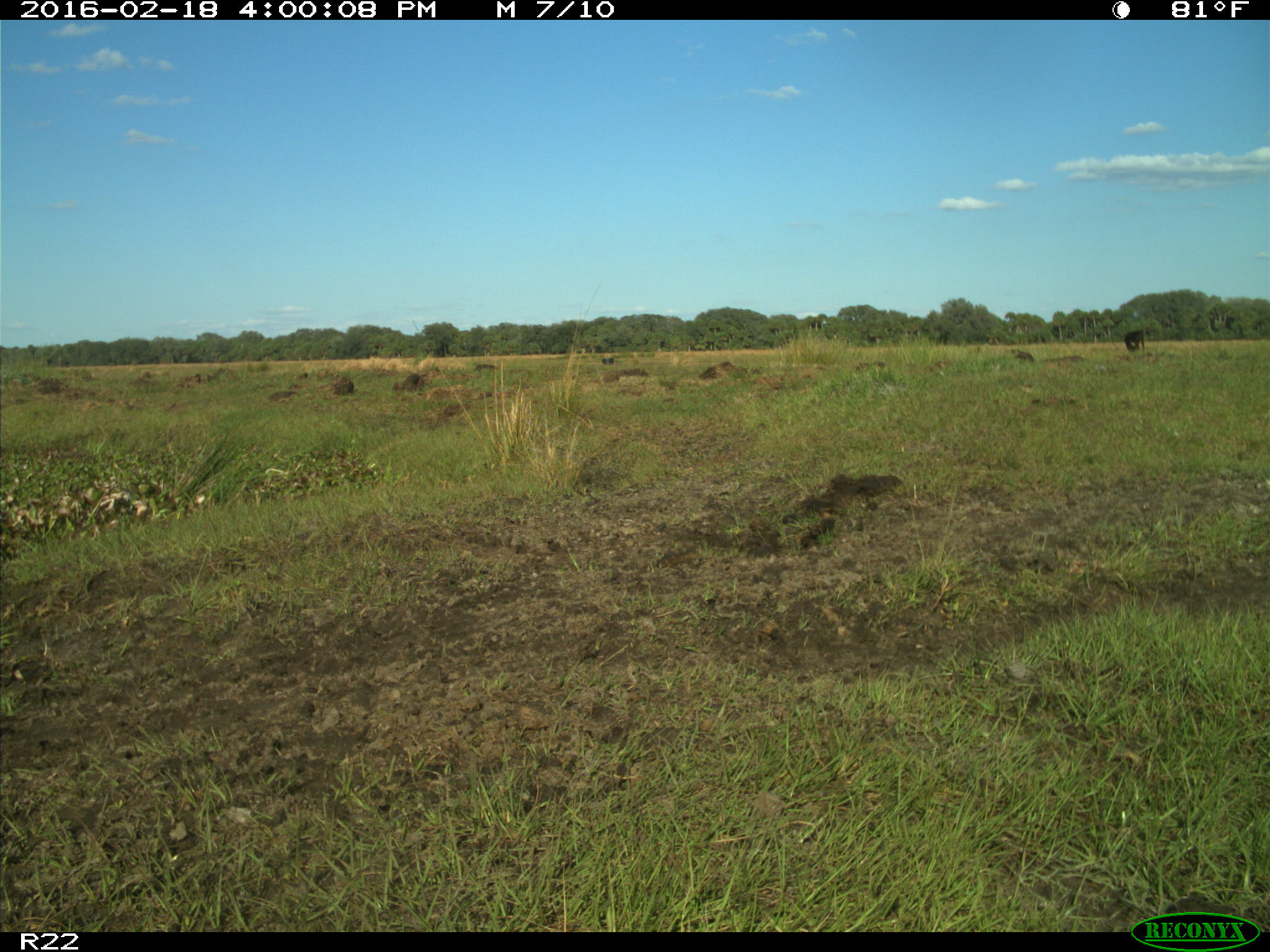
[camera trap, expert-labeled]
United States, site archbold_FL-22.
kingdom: Animalia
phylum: Chordata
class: Mammalia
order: Artiodactyla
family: Bovidae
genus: Bos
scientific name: Bos taurus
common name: domestic cow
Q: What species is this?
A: Bos taurus (domestic cow).